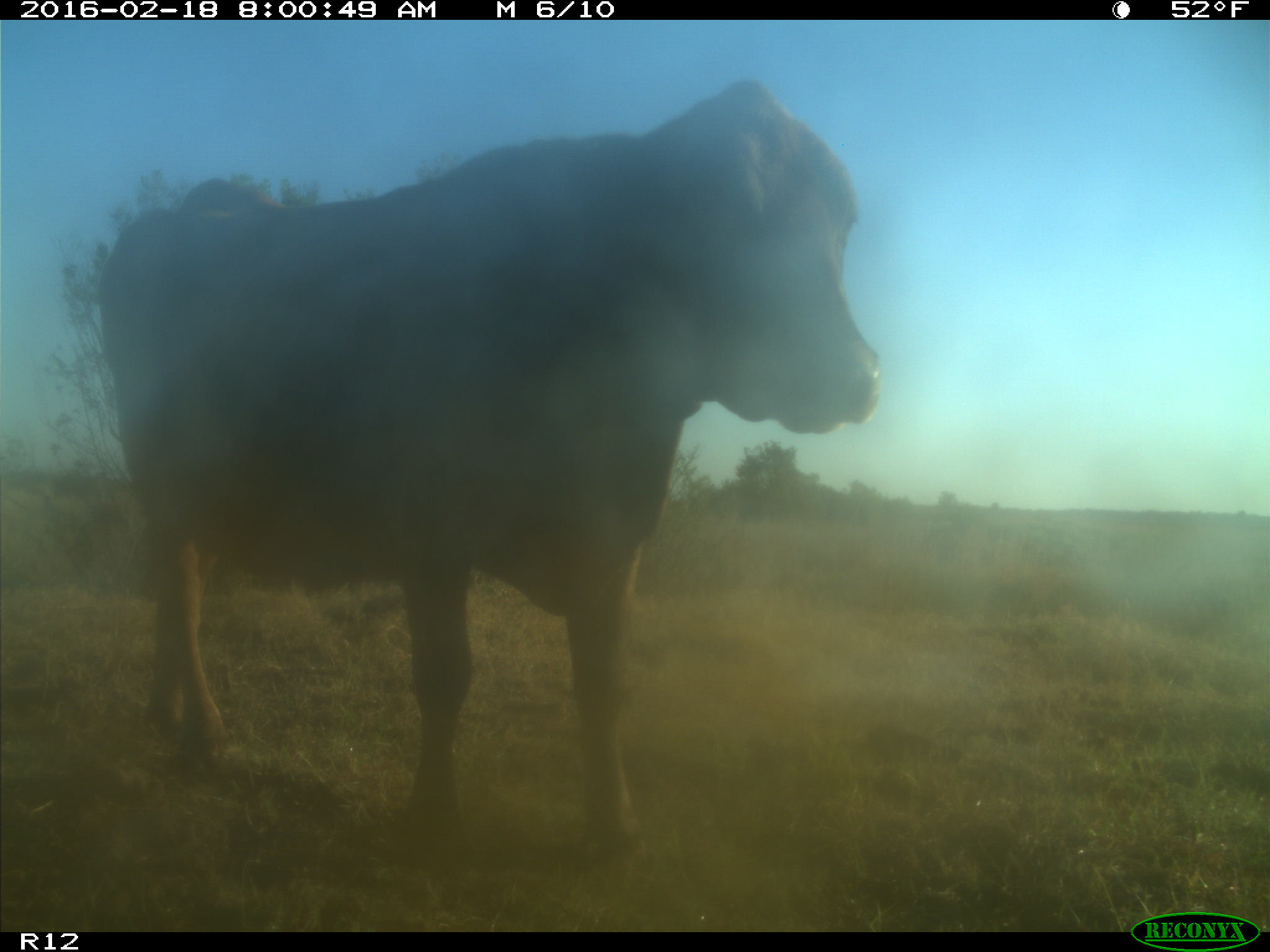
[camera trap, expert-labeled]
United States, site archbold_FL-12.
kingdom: Animalia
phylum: Chordata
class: Mammalia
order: Artiodactyla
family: Bovidae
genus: Bos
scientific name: Bos taurus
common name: domestic cow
Bos taurus (domestic cow).